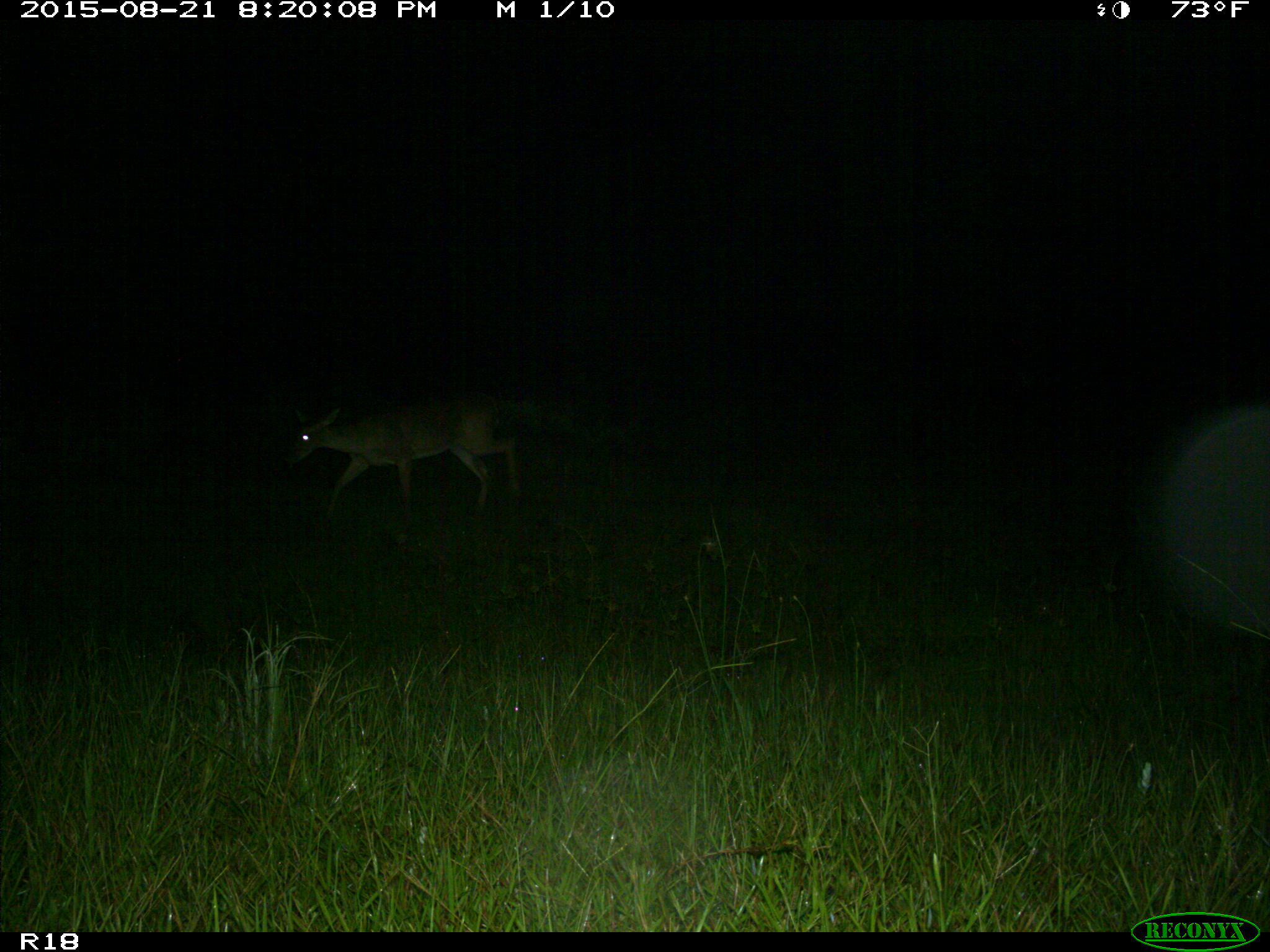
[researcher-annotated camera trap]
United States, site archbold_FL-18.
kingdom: Animalia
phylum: Chordata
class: Mammalia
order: Artiodactyla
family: Cervidae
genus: Odocoileus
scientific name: Odocoileus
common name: deer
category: unidentified deer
Unidentified deer (deer) (Odocoileus).